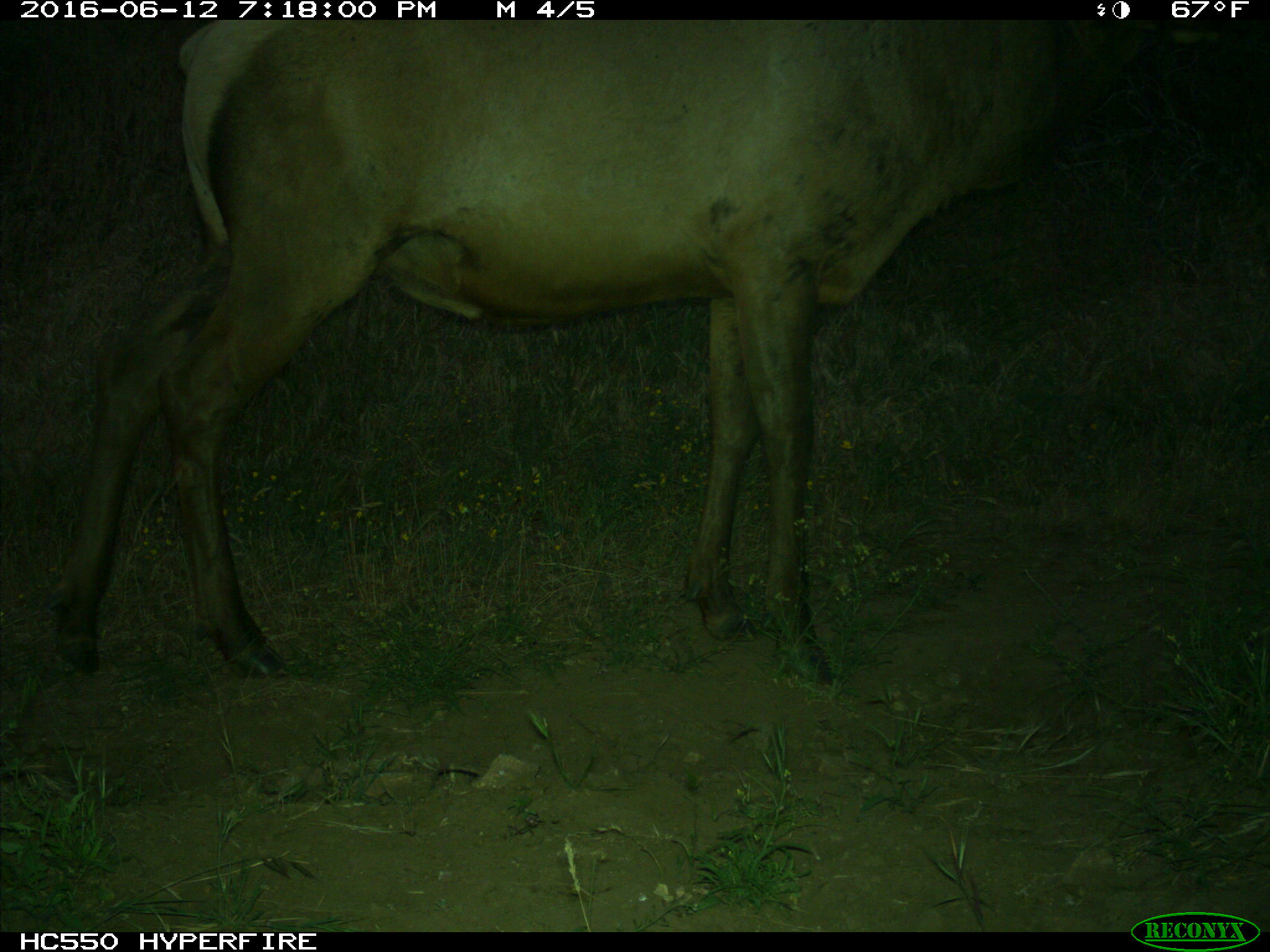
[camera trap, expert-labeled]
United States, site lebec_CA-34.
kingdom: Animalia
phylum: Chordata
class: Mammalia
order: Artiodactyla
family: Cervidae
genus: Cervus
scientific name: Cervus canadensis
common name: elk